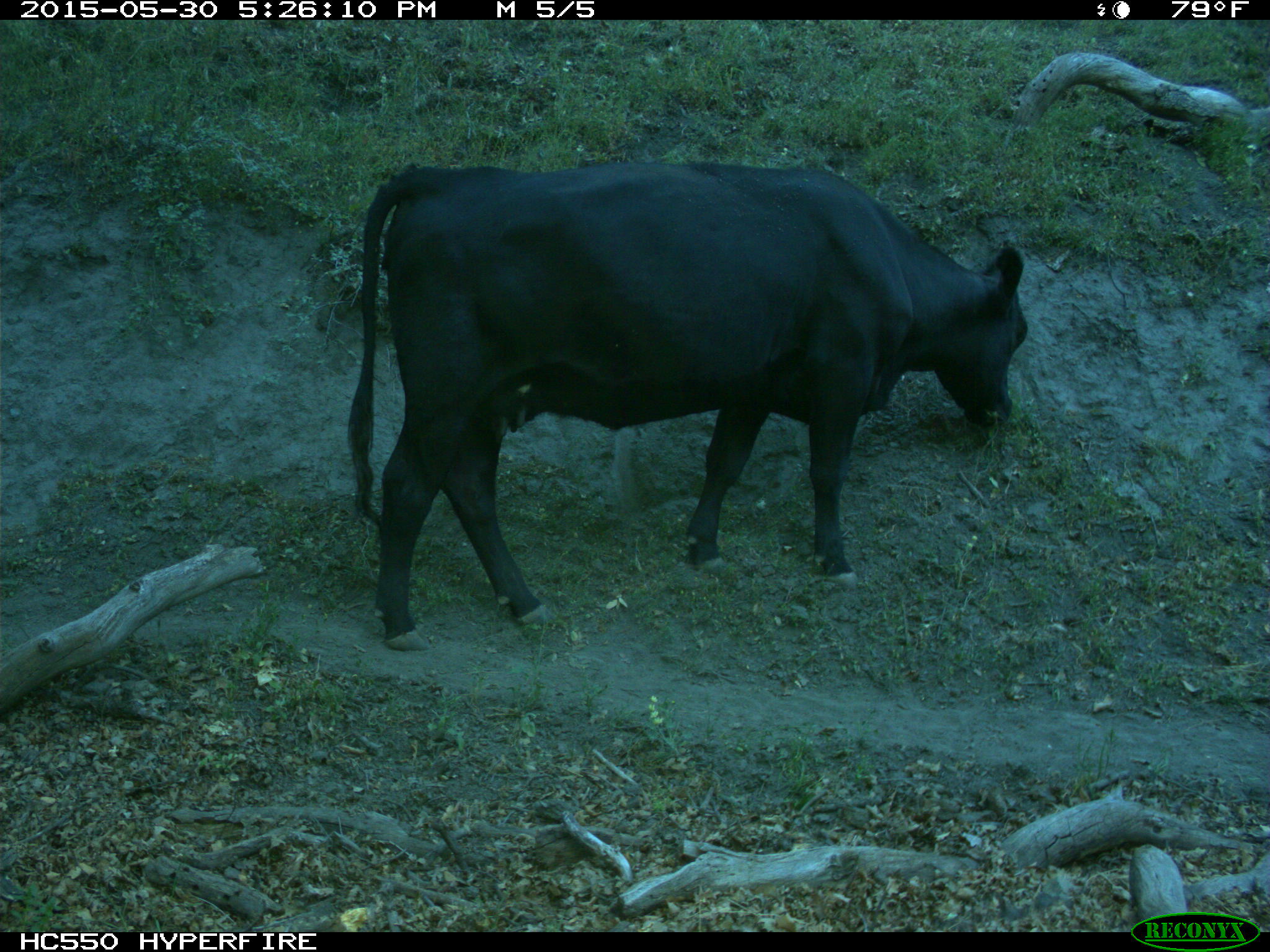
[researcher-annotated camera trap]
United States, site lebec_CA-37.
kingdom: Animalia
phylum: Chordata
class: Mammalia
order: Artiodactyla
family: Bovidae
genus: Bos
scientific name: Bos taurus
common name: domestic cow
Bos taurus (domestic cow).